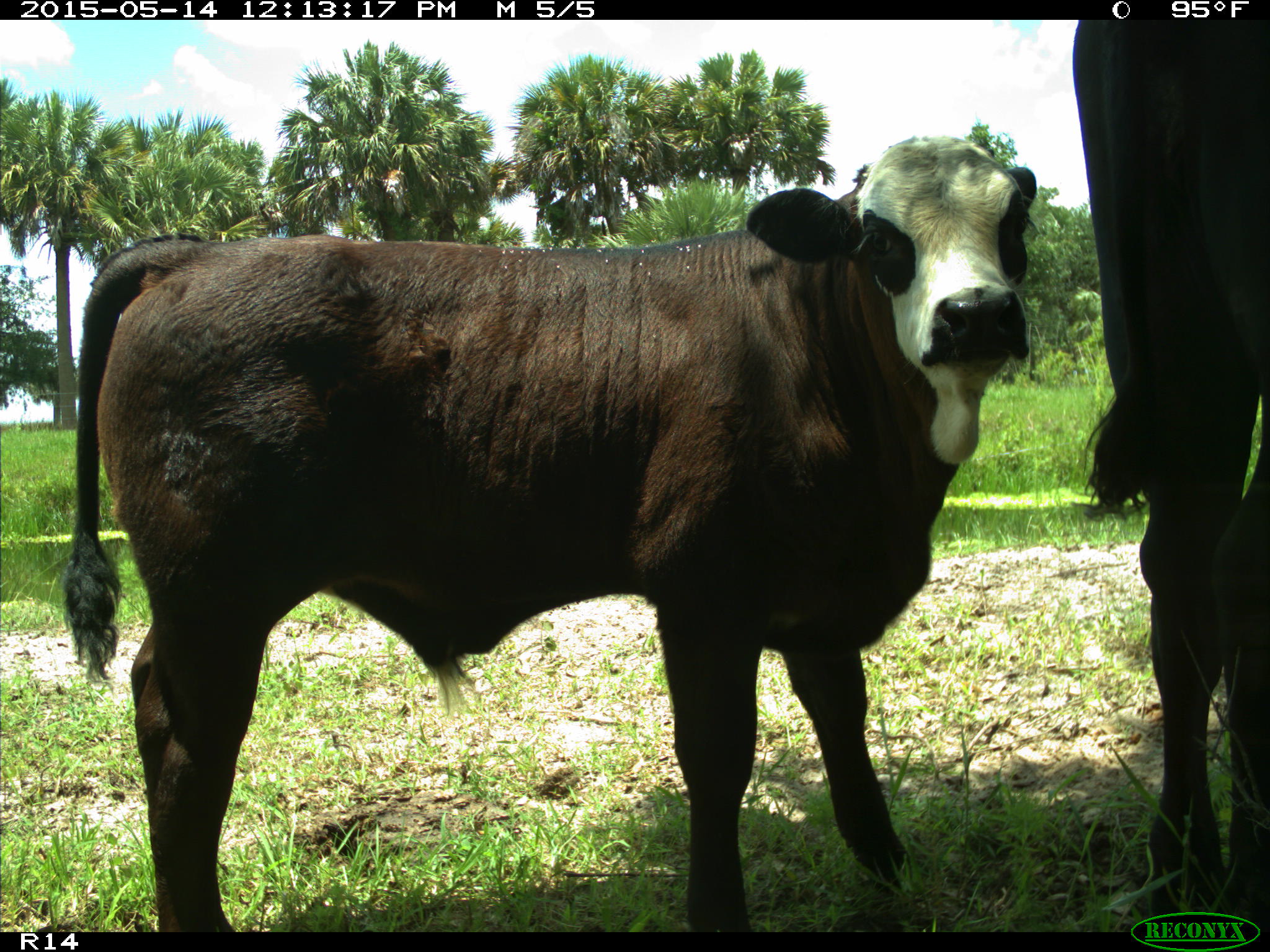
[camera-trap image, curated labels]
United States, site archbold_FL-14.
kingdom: Animalia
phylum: Chordata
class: Mammalia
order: Artiodactyla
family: Bovidae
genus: Bos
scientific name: Bos taurus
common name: domestic cow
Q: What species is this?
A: Bos taurus (domestic cow).